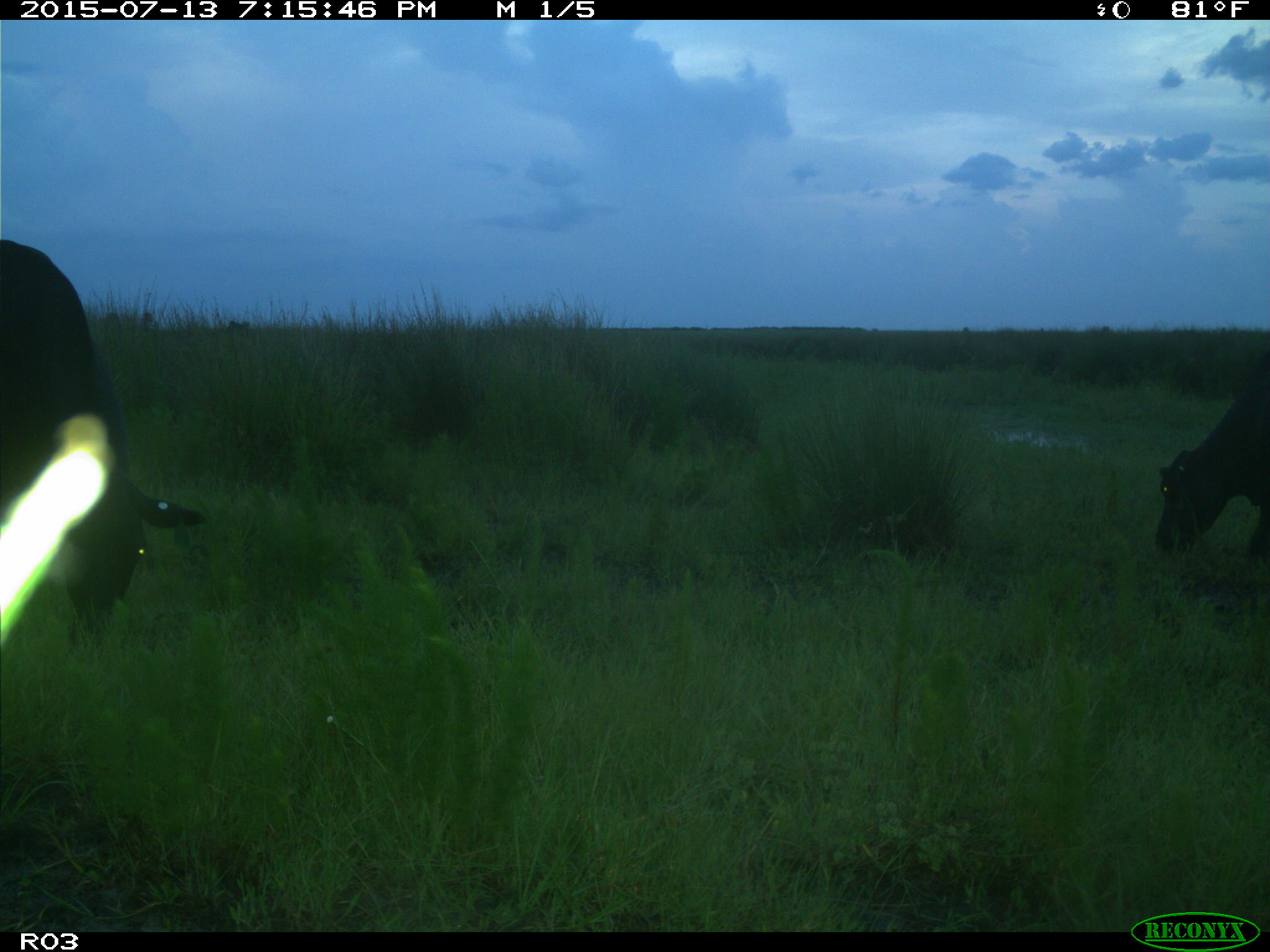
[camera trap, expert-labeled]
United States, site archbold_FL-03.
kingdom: Animalia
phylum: Chordata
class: Mammalia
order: Artiodactyla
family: Bovidae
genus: Bos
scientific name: Bos taurus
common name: domestic cow